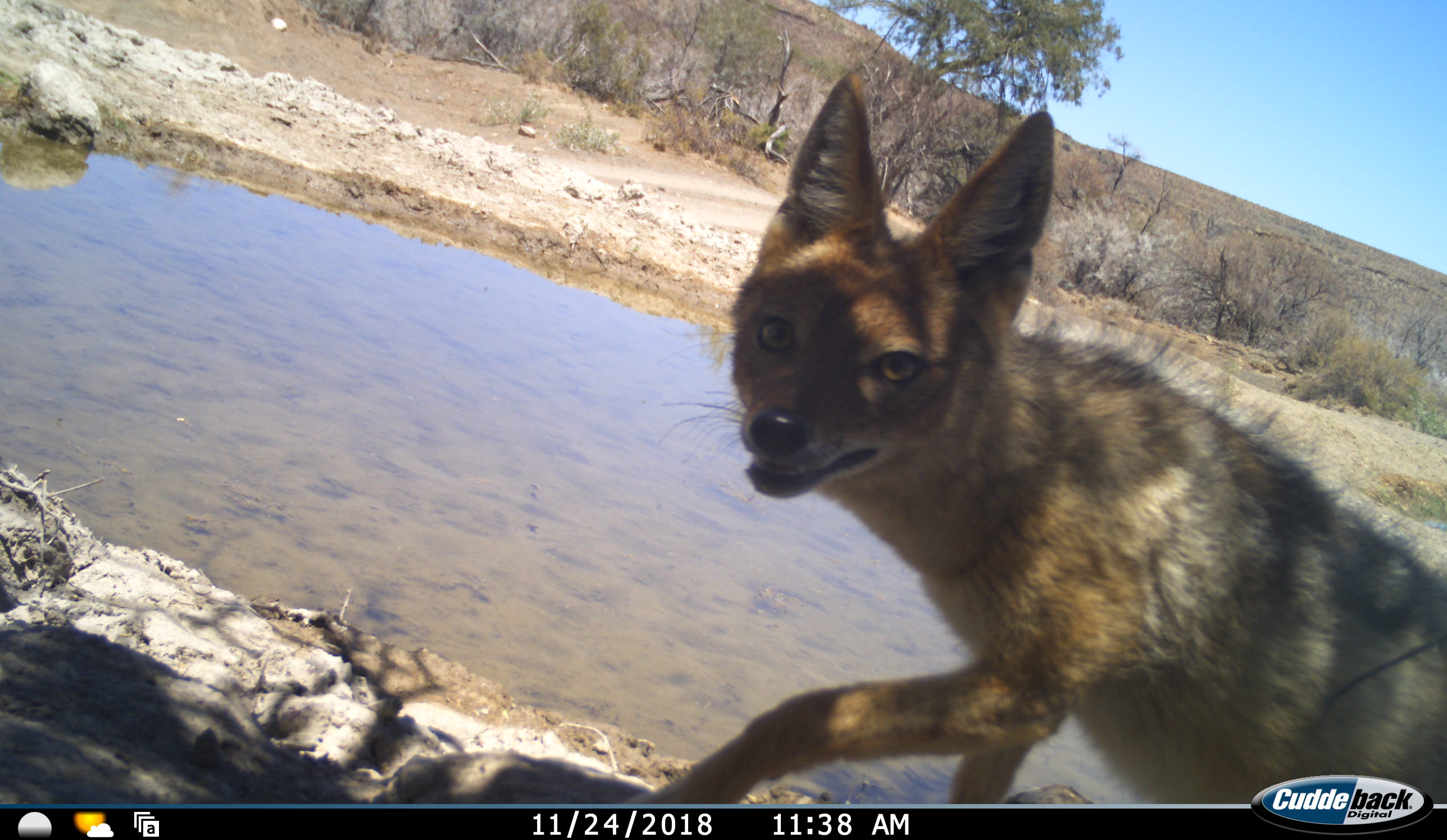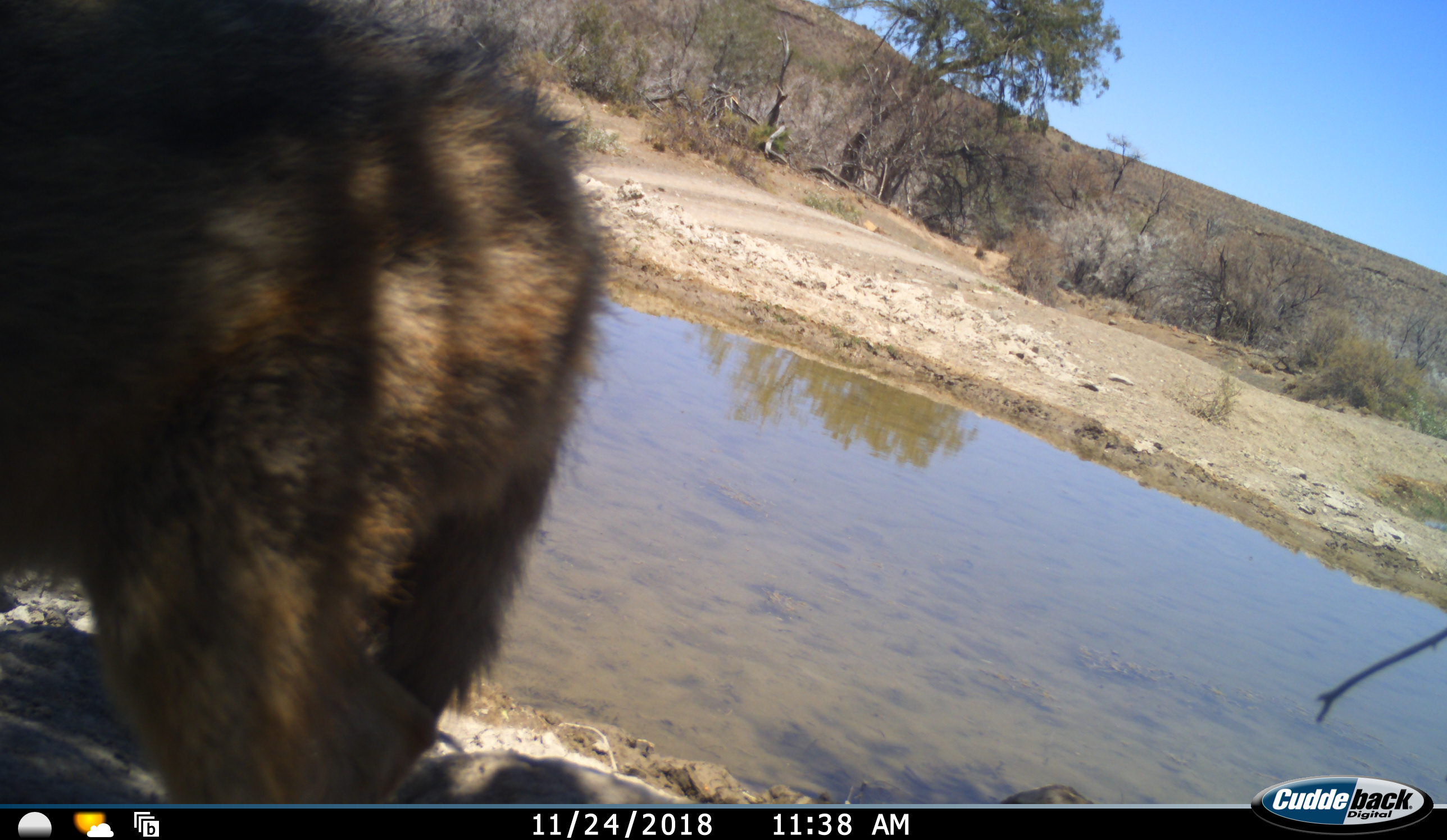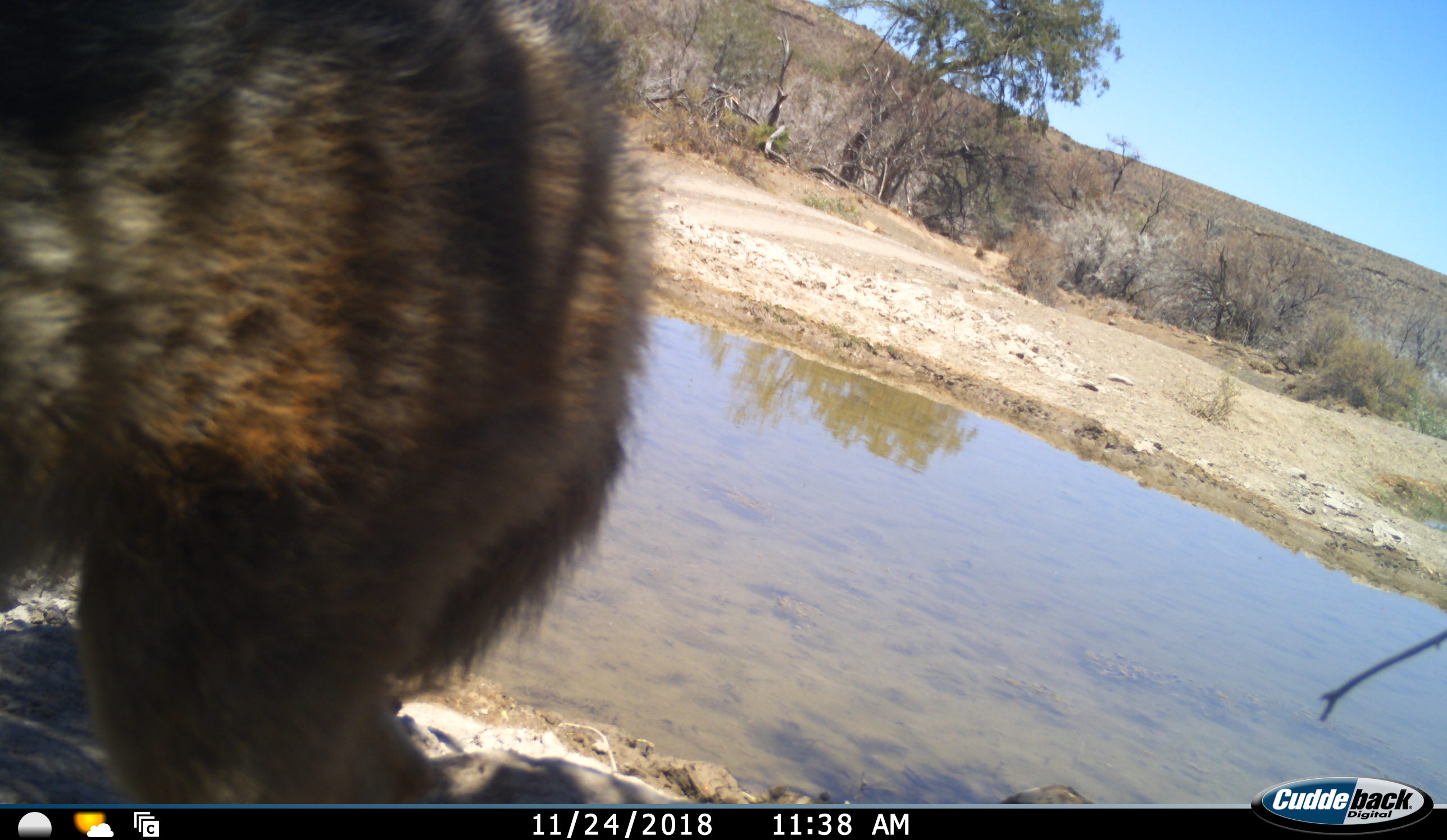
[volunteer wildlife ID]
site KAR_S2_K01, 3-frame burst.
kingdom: Animalia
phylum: Chordata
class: Mammalia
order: Carnivora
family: Canidae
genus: Lupulella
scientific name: Lupulella mesomelas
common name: black-backed jackal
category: jackalblackbacked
Jackalblackbacked (black-backed jackal) (Lupulella mesomelas), count 1. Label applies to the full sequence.